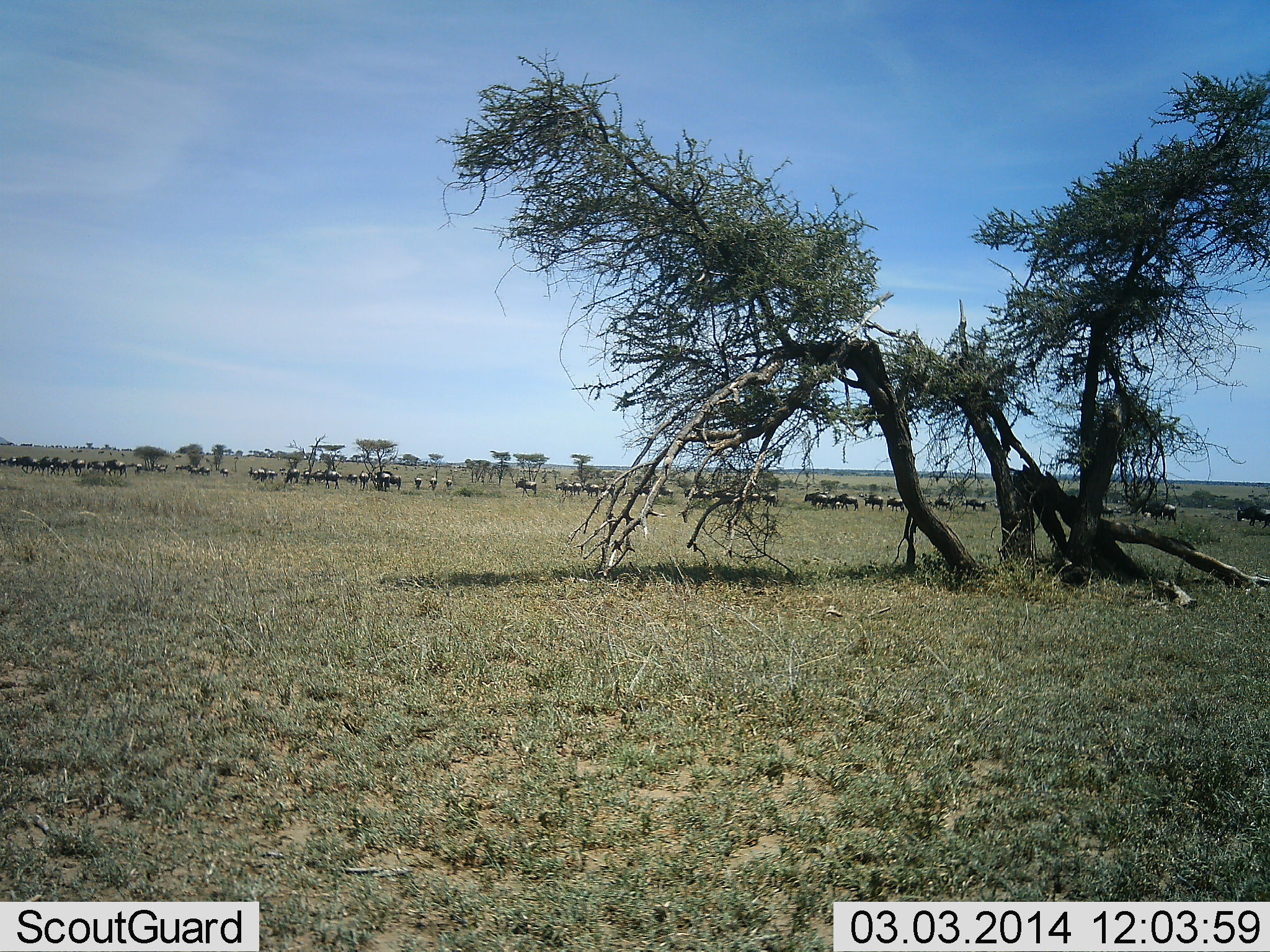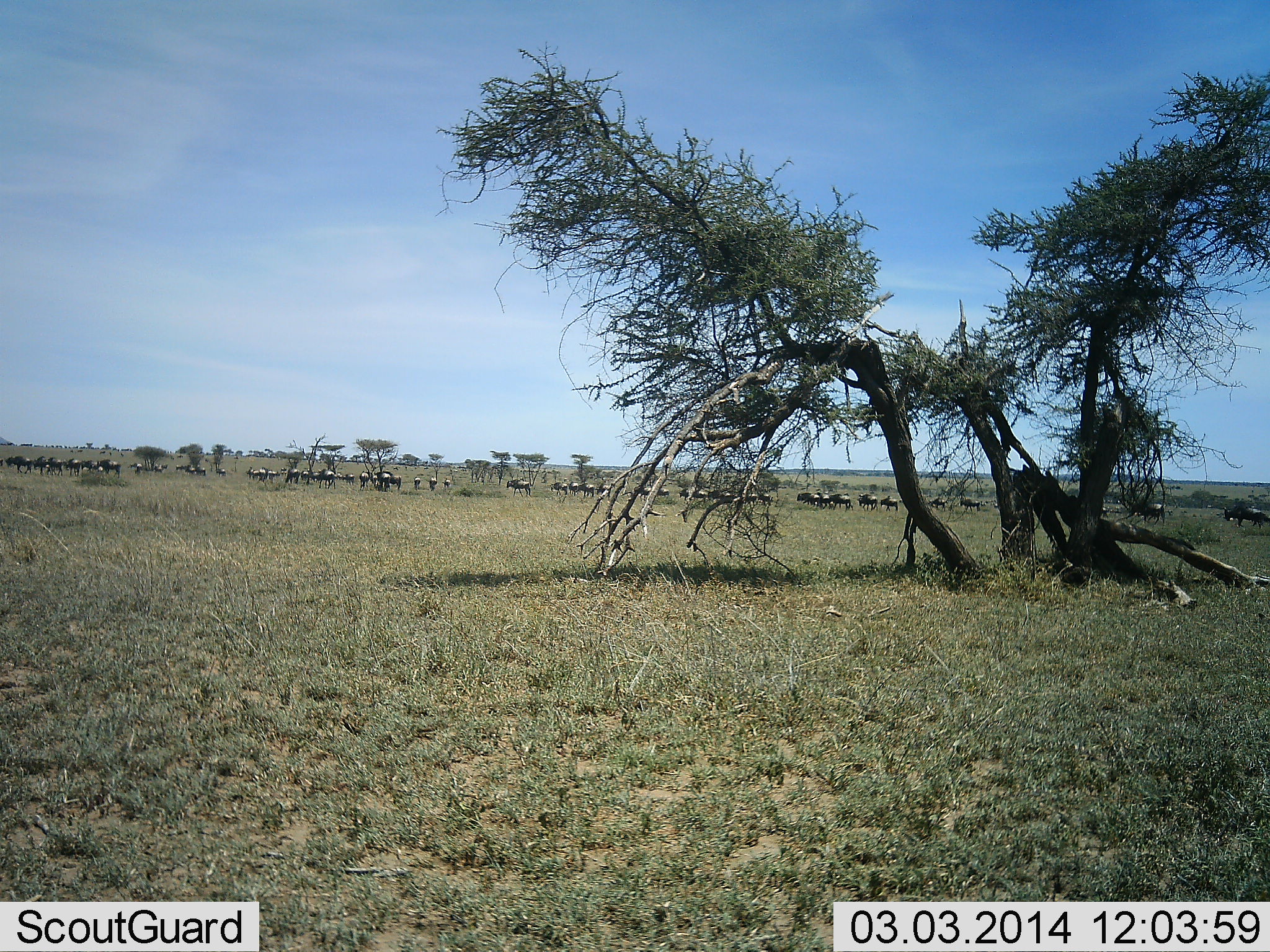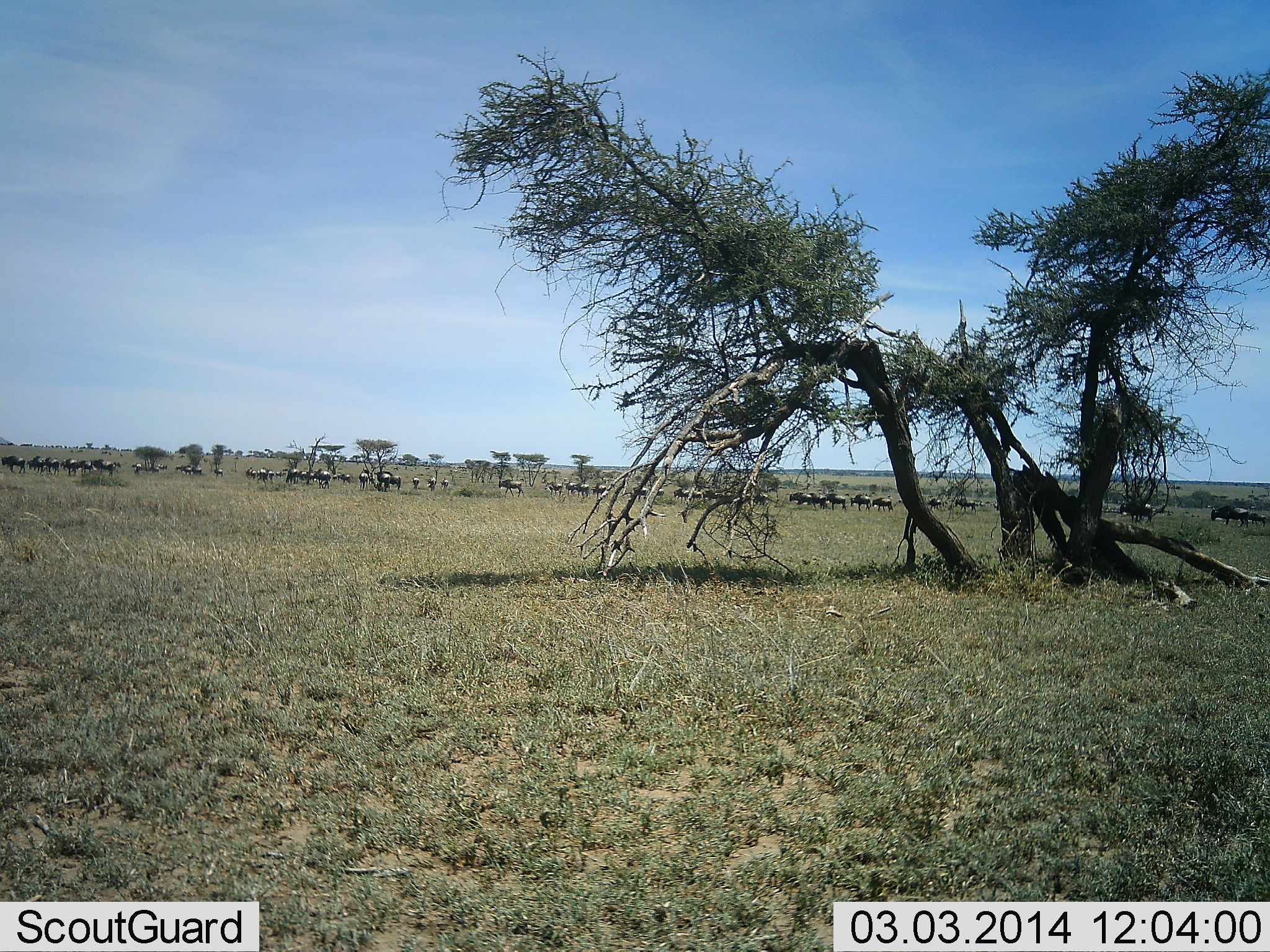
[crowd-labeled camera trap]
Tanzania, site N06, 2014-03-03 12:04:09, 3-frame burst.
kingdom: Animalia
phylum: Chordata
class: Mammalia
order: Artiodactyla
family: Bovidae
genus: Connochaetes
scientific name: Connochaetes taurinus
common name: blue wildebeest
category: wildebeest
Wildebeest (blue wildebeest) (Connochaetes taurinus), count 51+. Behavior (volunteer vote fractions): standing 20%, resting 0%, moving 90%, interacting 0%. Young present (vote fraction): 0%. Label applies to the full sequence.